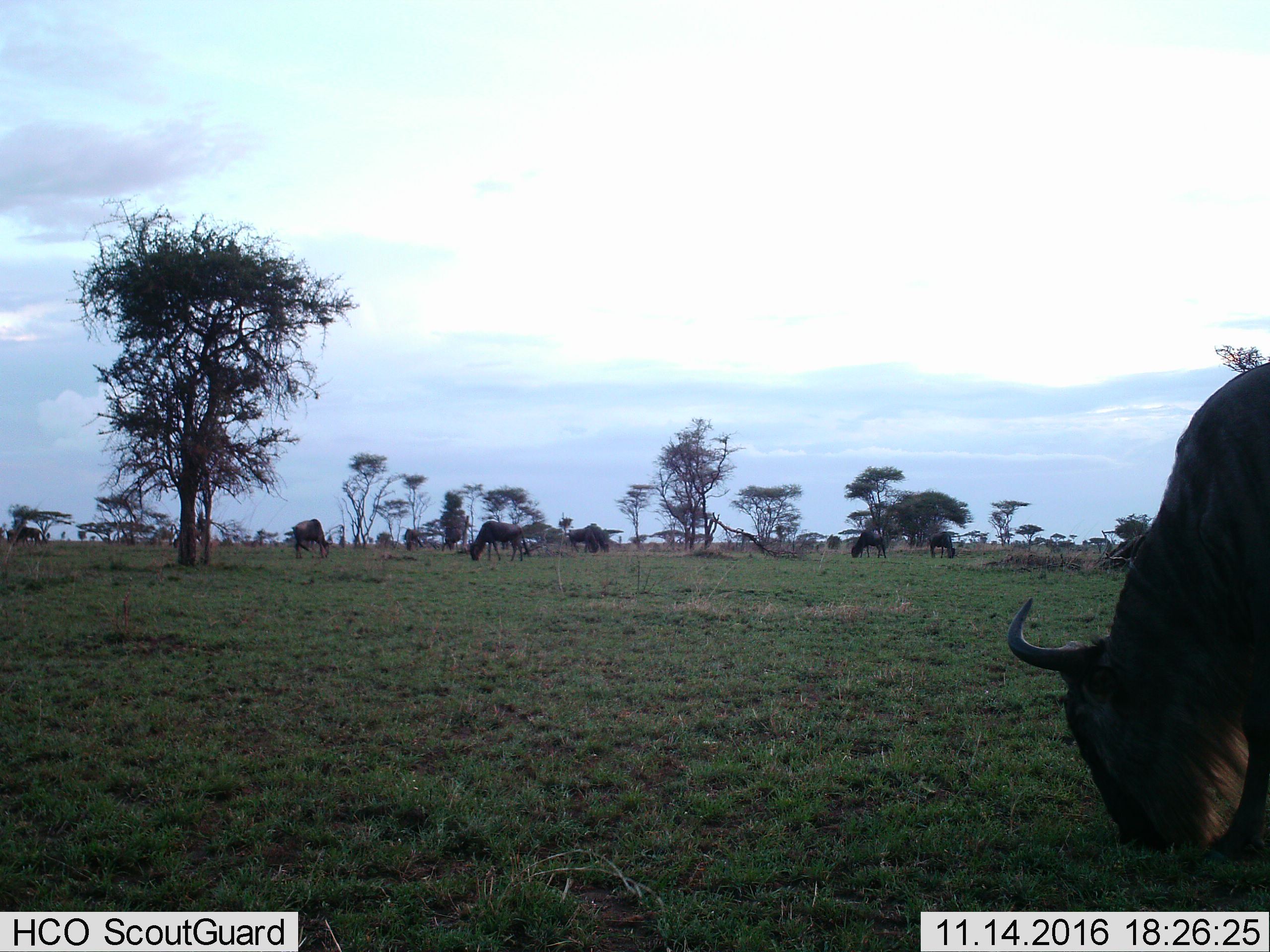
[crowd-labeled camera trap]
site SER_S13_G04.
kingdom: Animalia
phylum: Chordata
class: Mammalia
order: Artiodactyla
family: Bovidae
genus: Connochaetes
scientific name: Connochaetes taurinus taurinus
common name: blue wildebeest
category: wildebeestblue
Wildebeestblue (blue wildebeest) (Connochaetes taurinus taurinus), count 7. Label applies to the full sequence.